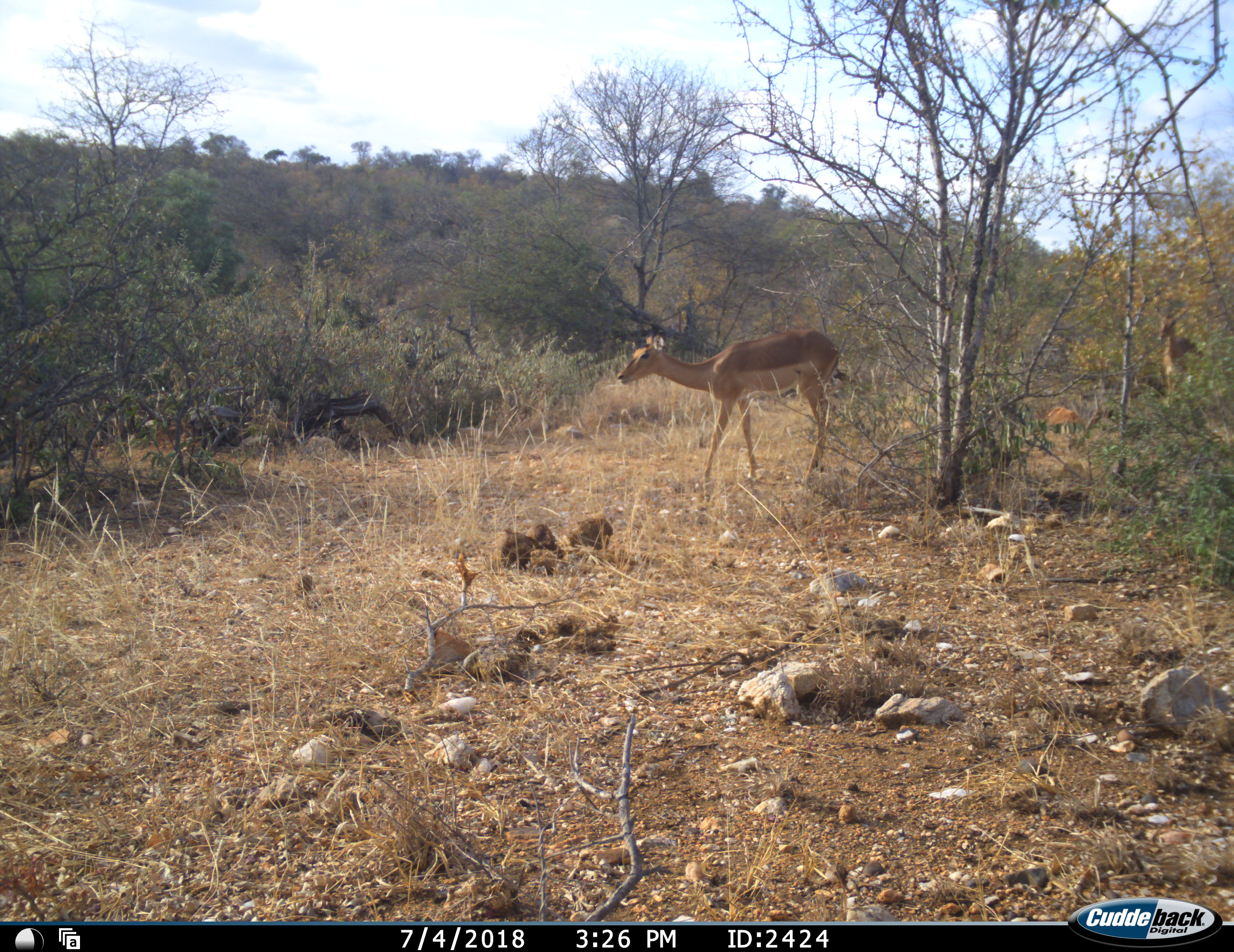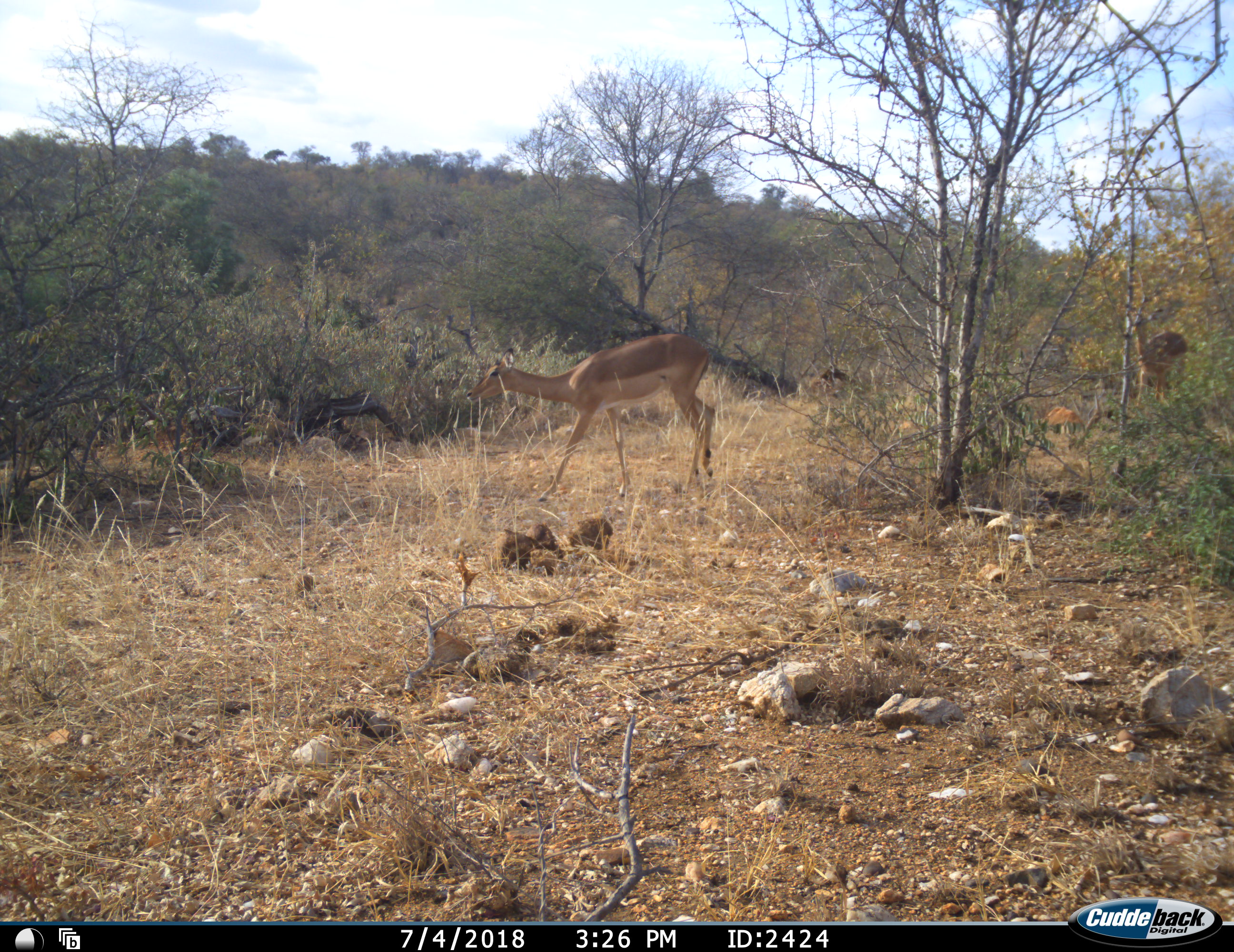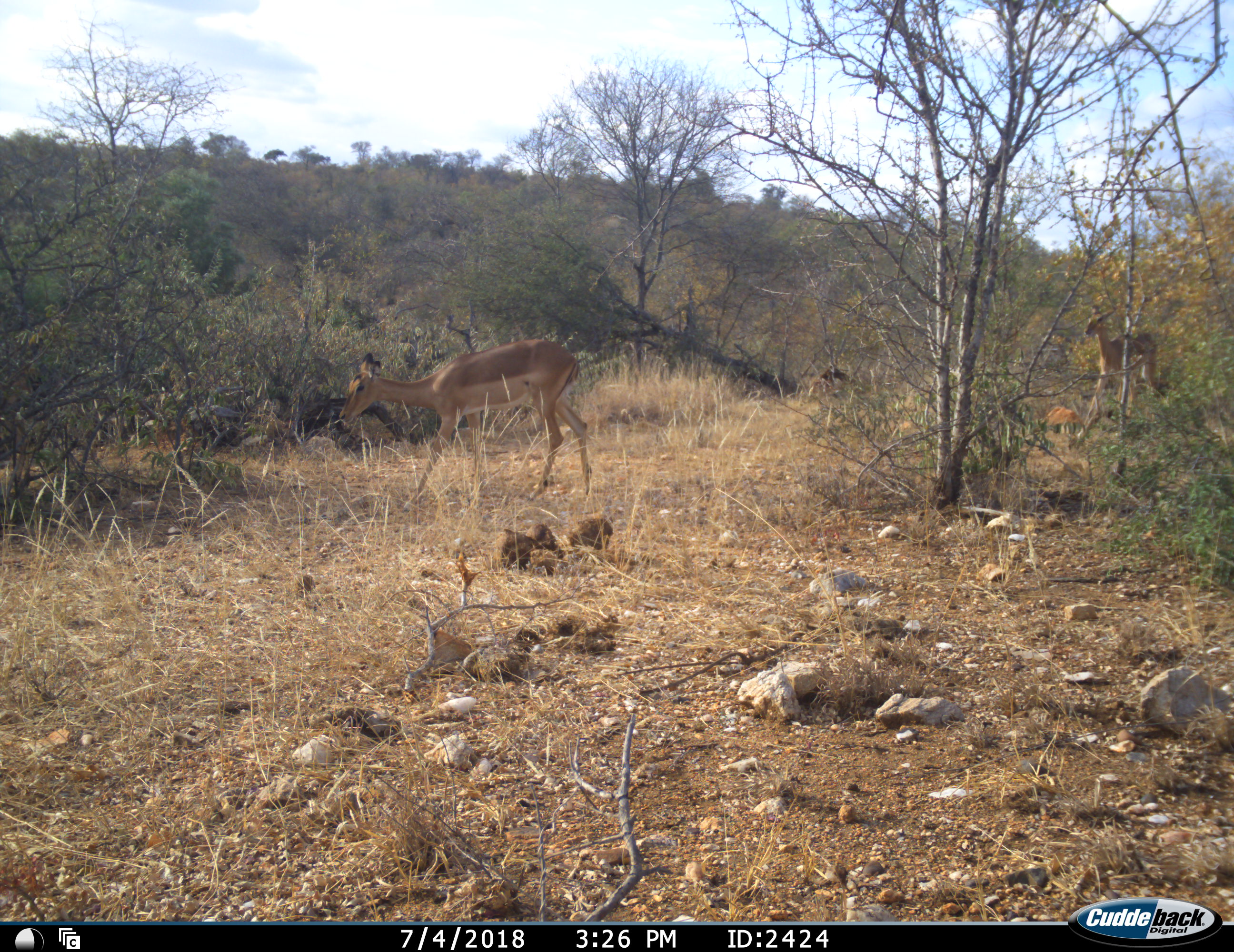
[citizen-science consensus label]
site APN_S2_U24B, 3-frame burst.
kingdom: Animalia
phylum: Chordata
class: Mammalia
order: Artiodactyla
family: Bovidae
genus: Aepyceros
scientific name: Aepyceros melampus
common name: impala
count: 2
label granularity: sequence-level